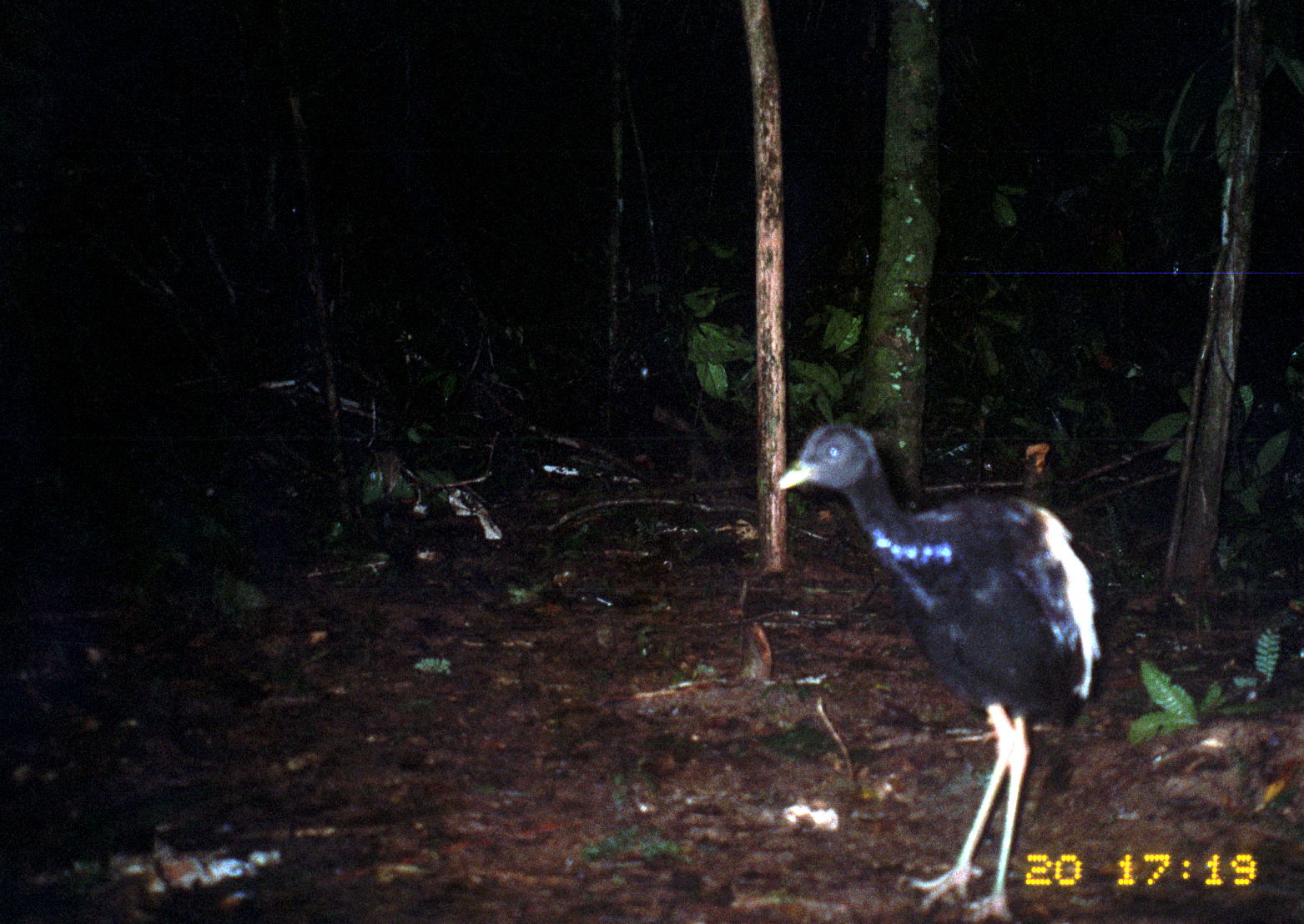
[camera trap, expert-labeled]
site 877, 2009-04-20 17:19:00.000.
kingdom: Animalia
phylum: Chordata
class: Aves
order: Gruiformes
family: Psophiidae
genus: Psophia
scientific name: Psophia crepitans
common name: gray-winged trumpeter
Psophia crepitans (gray-winged trumpeter).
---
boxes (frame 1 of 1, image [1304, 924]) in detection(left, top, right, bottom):
psophia crepitans: detection(760, 412, 1107, 924)